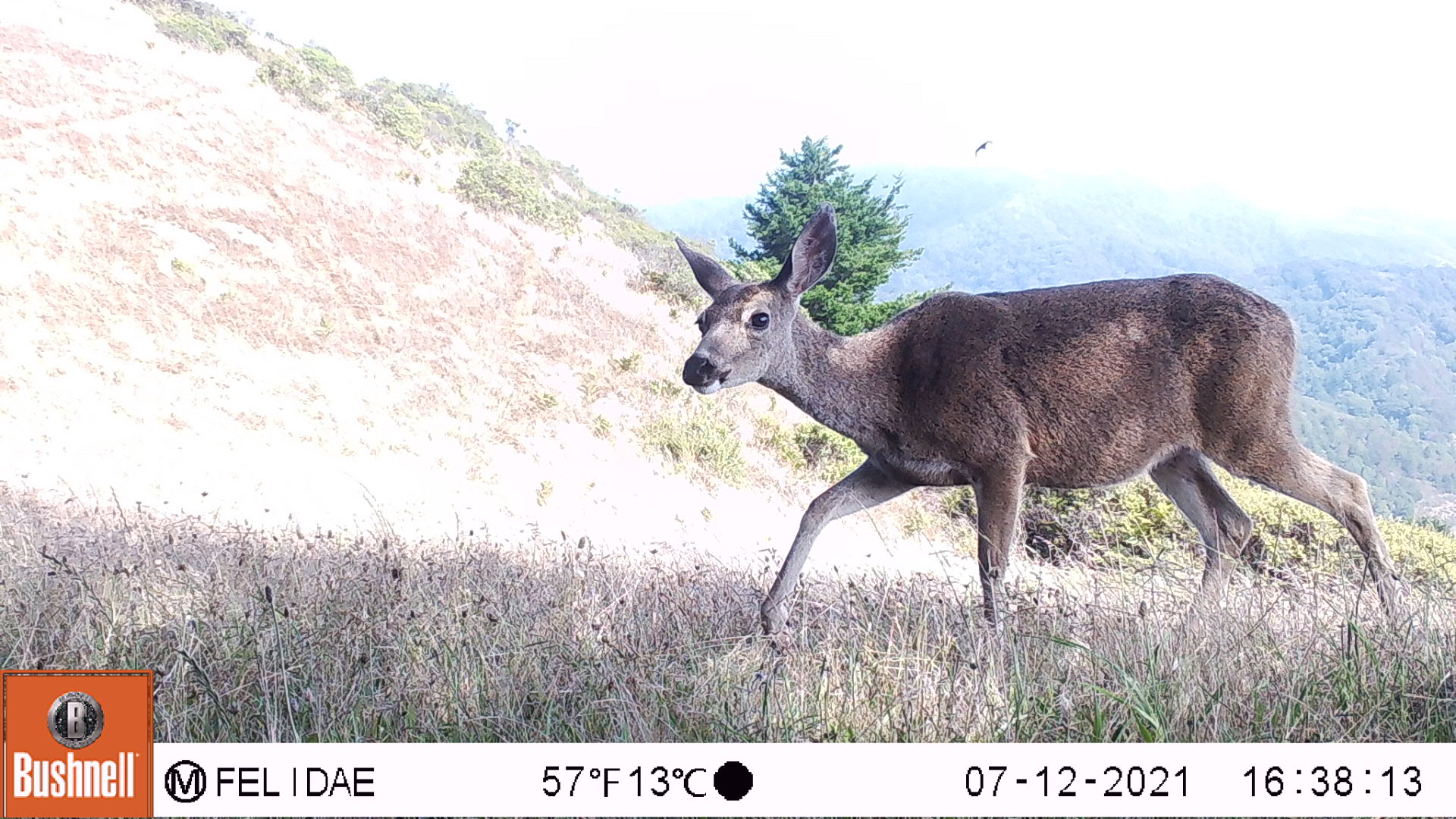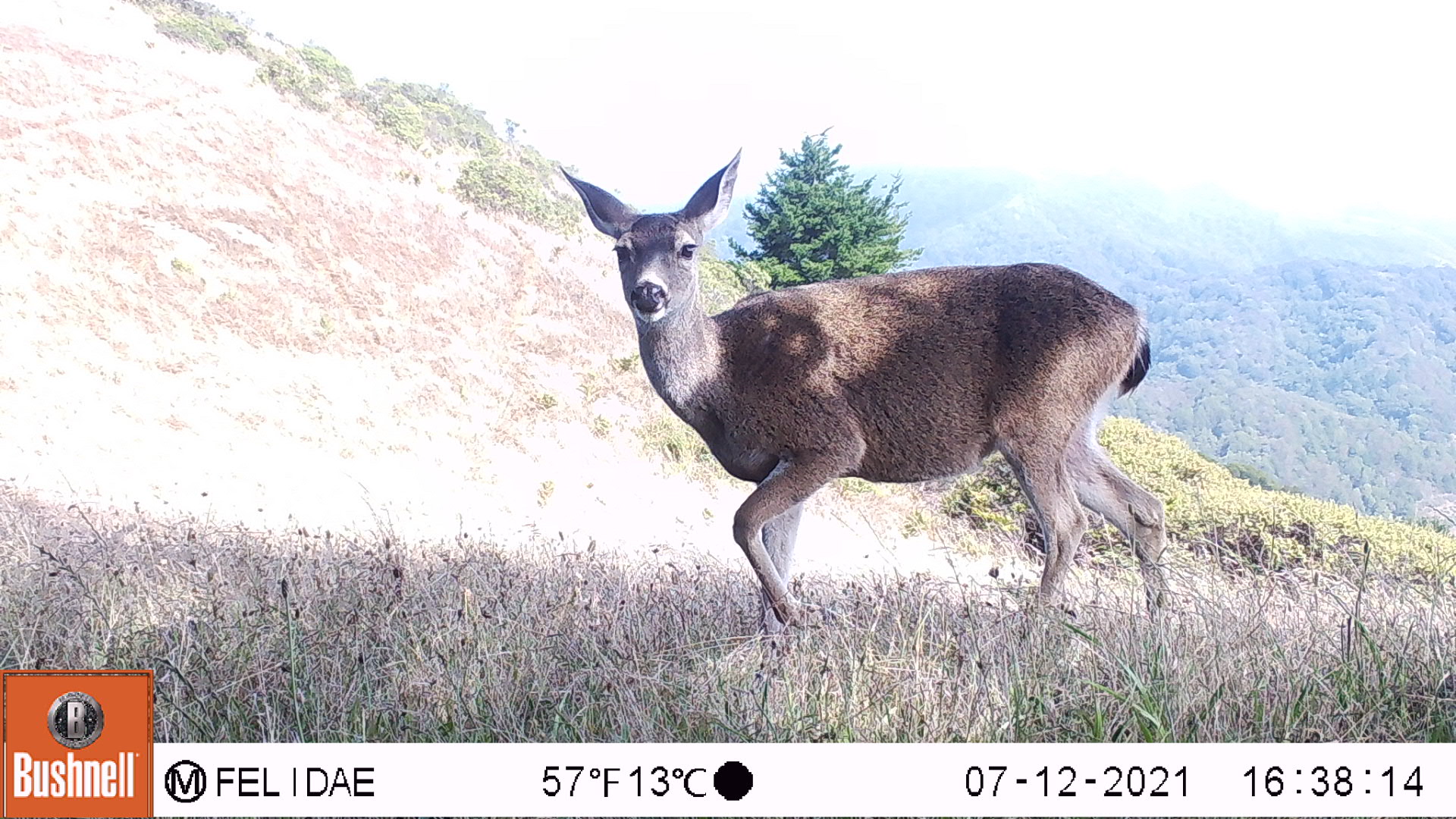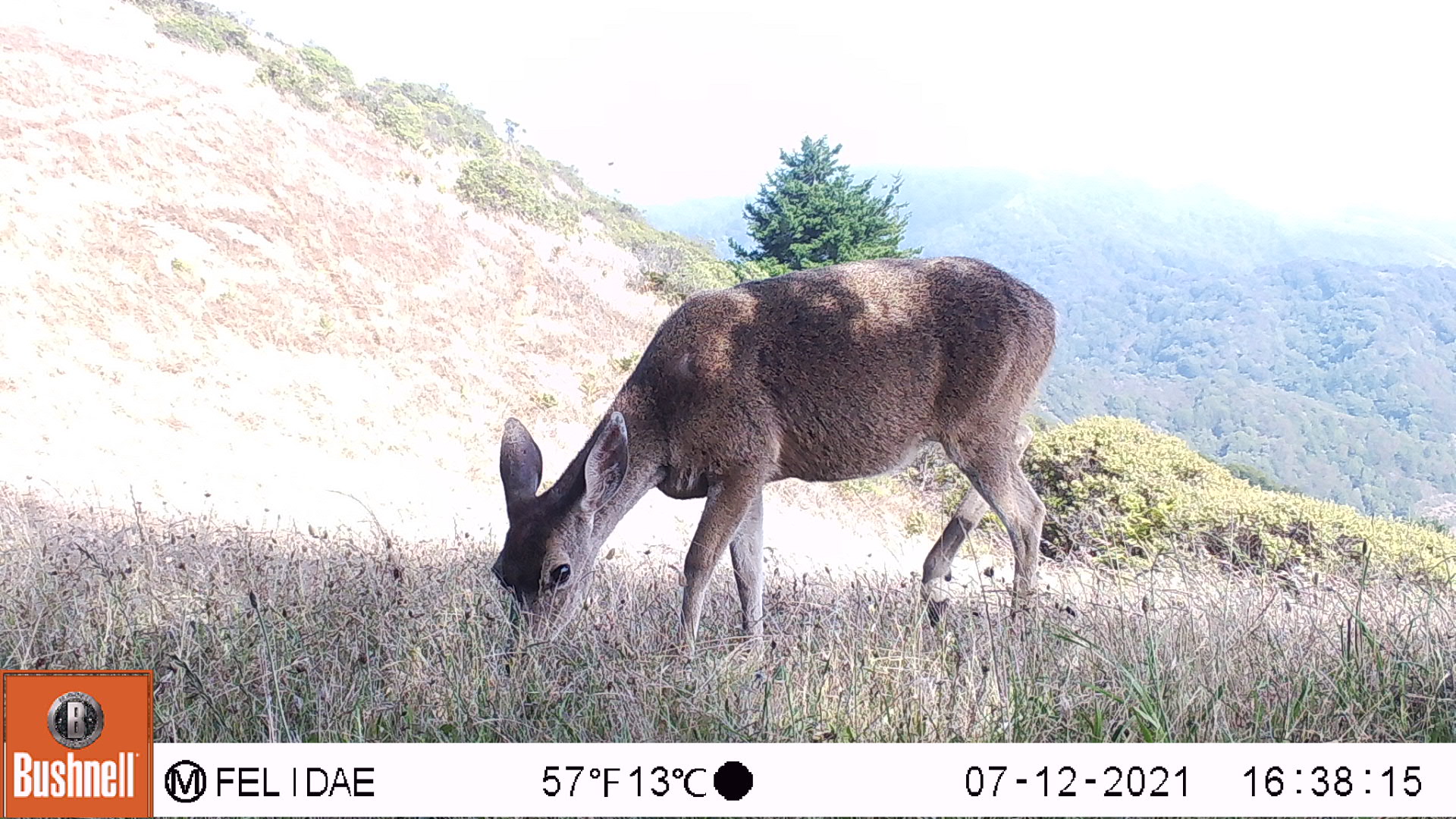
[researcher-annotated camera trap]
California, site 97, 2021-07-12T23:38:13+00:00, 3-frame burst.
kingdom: Animalia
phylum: Chordata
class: Mammalia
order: Artiodactyla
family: Cervidae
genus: Odocoileus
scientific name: Odocoileus hemionus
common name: mule deer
Mule deer (Odocoileus hemionus).